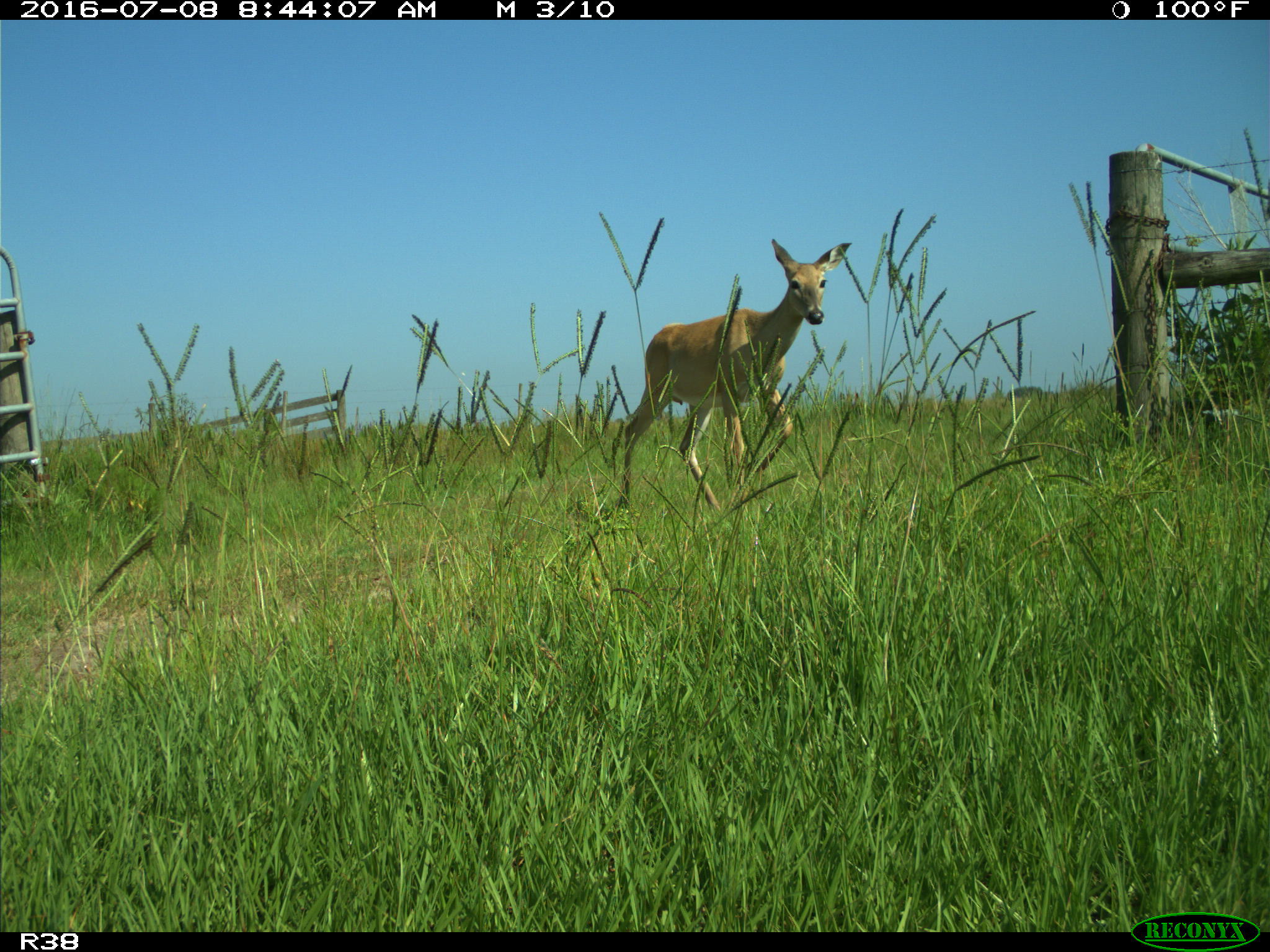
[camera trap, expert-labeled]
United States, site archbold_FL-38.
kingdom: Animalia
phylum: Chordata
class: Mammalia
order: Artiodactyla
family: Cervidae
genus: Odocoileus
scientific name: Odocoileus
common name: deer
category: unidentified deer